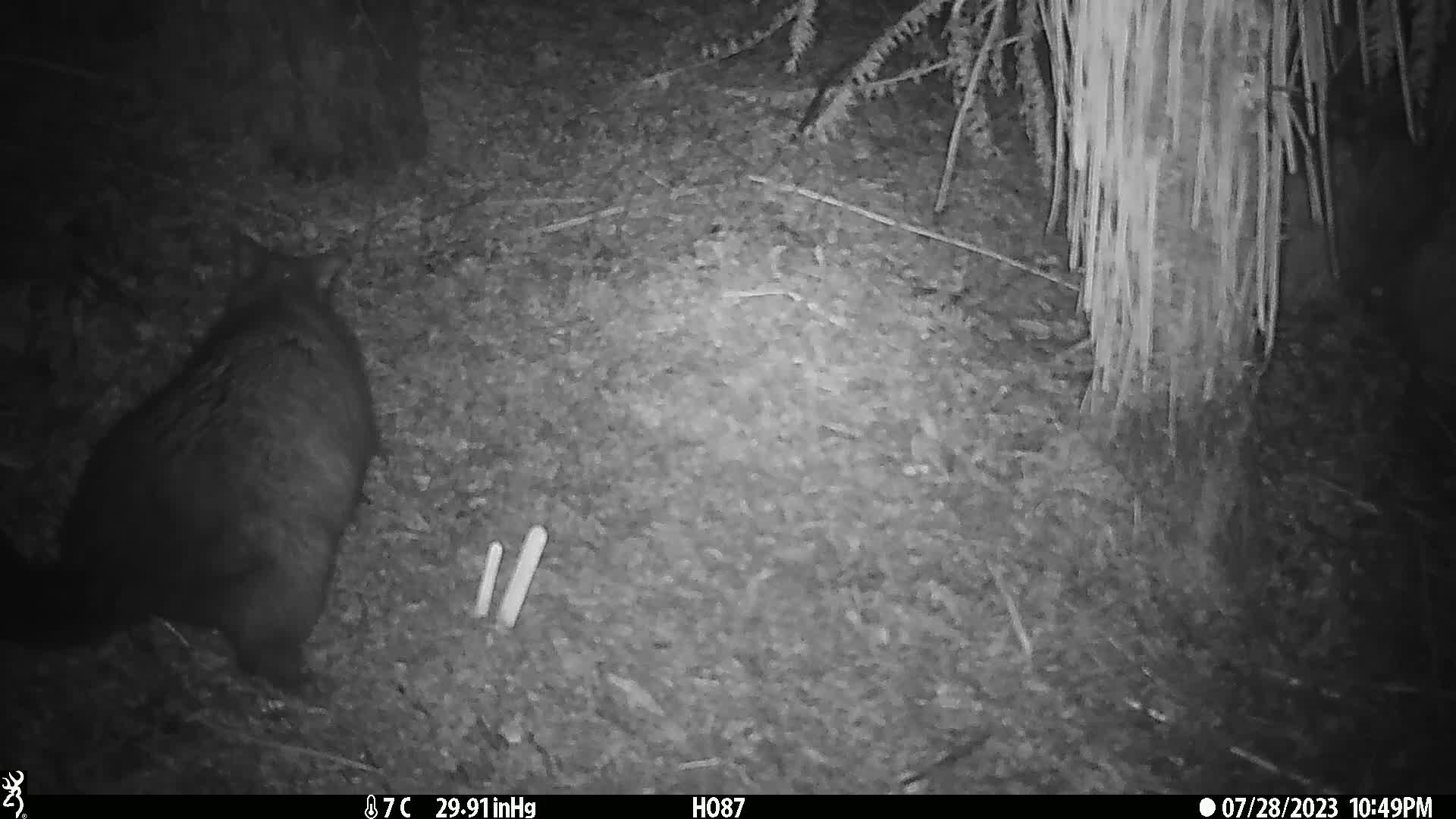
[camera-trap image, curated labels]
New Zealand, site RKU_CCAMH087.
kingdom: Animalia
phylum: Chordata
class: Mammalia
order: Diprotodontia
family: Phalangeridae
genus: Trichosurus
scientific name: Trichosurus vulpecula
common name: common brushtail possum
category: possum